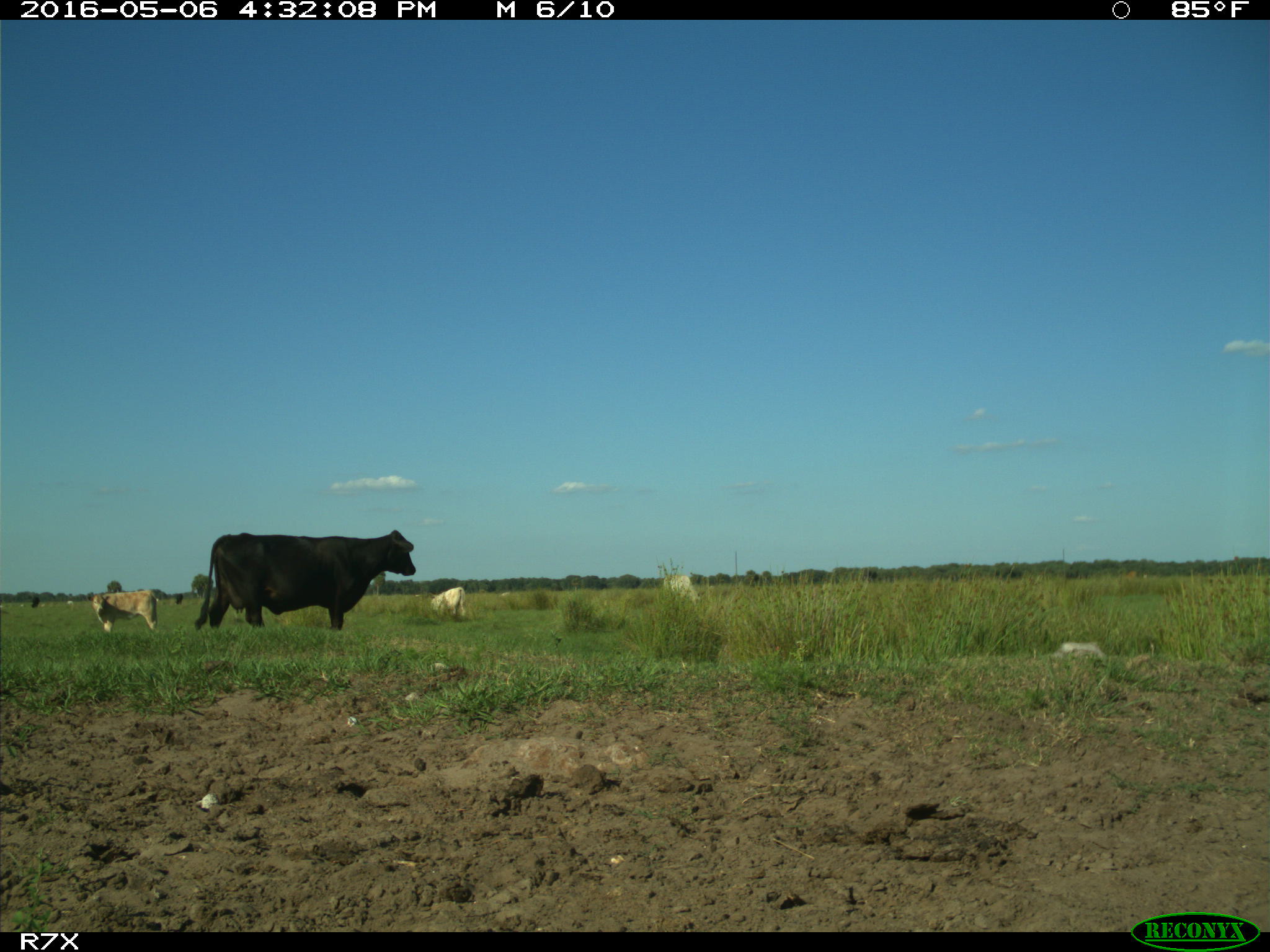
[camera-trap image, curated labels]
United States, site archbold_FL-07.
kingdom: Animalia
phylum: Chordata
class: Mammalia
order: Artiodactyla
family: Bovidae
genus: Bos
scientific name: Bos taurus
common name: domestic cow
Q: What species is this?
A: Bos taurus (domestic cow).